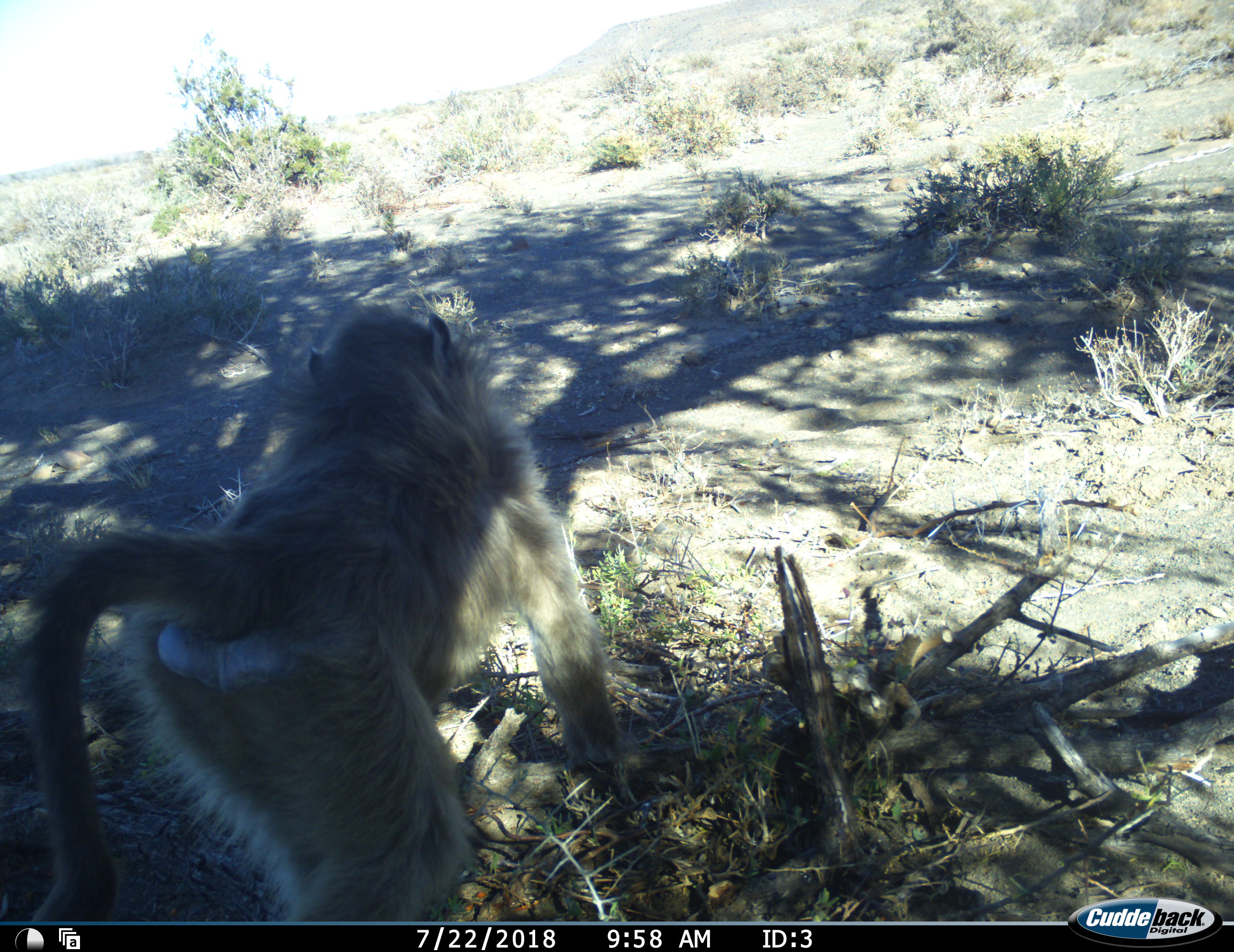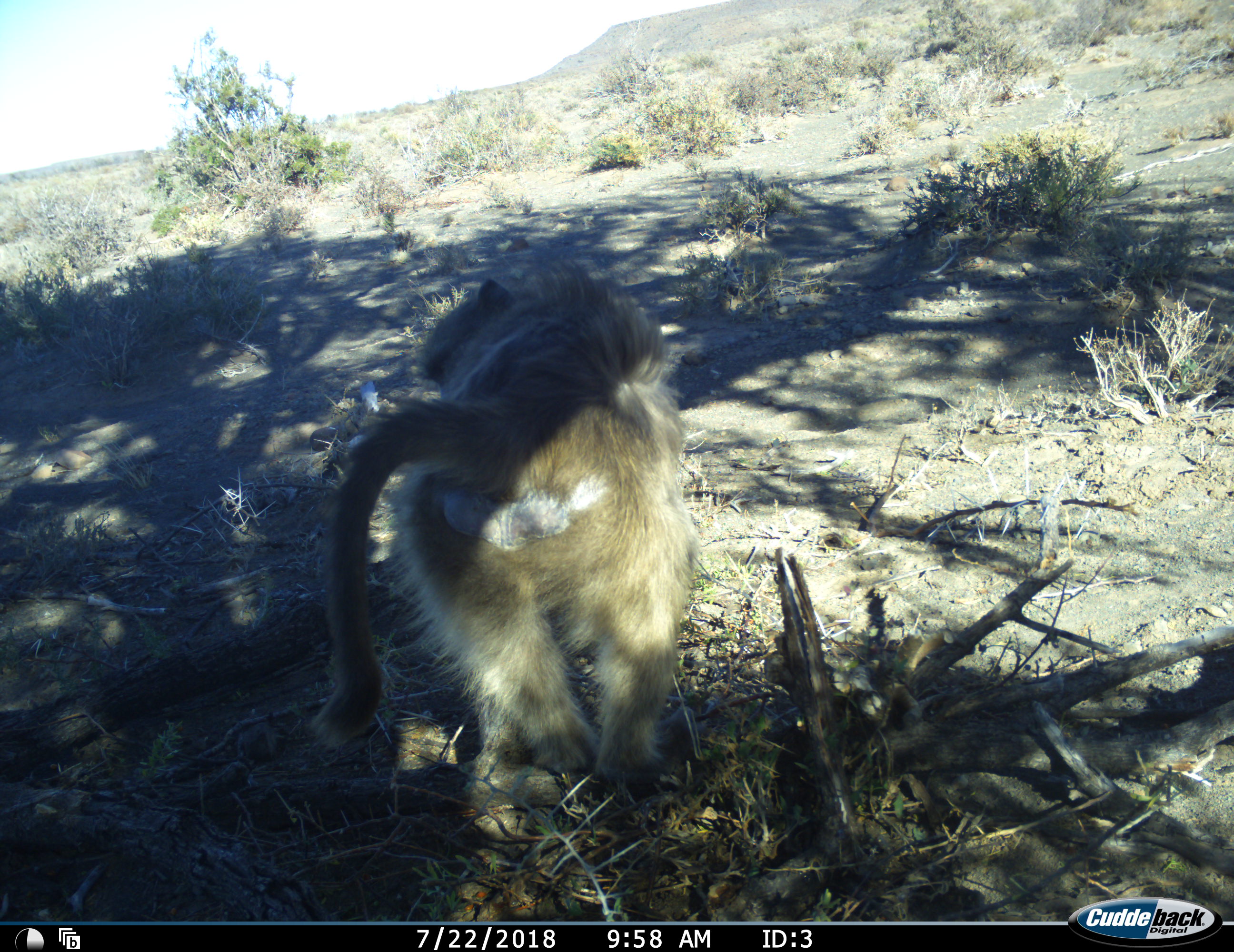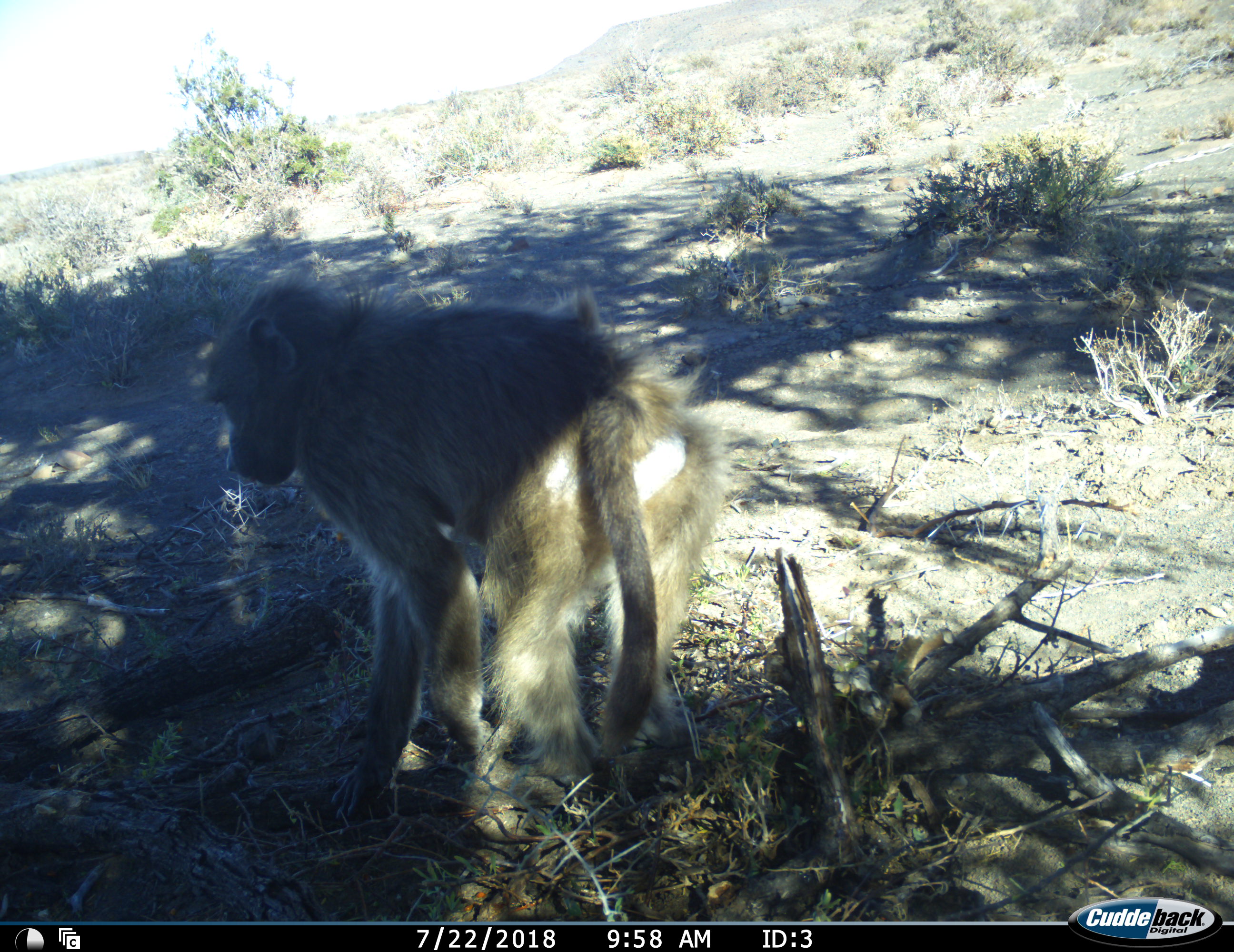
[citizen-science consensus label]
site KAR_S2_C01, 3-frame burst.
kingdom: Animalia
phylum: Chordata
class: Mammalia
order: Primates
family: Cercopithecidae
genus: Papio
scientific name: Papio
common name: baboon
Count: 1.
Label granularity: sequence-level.